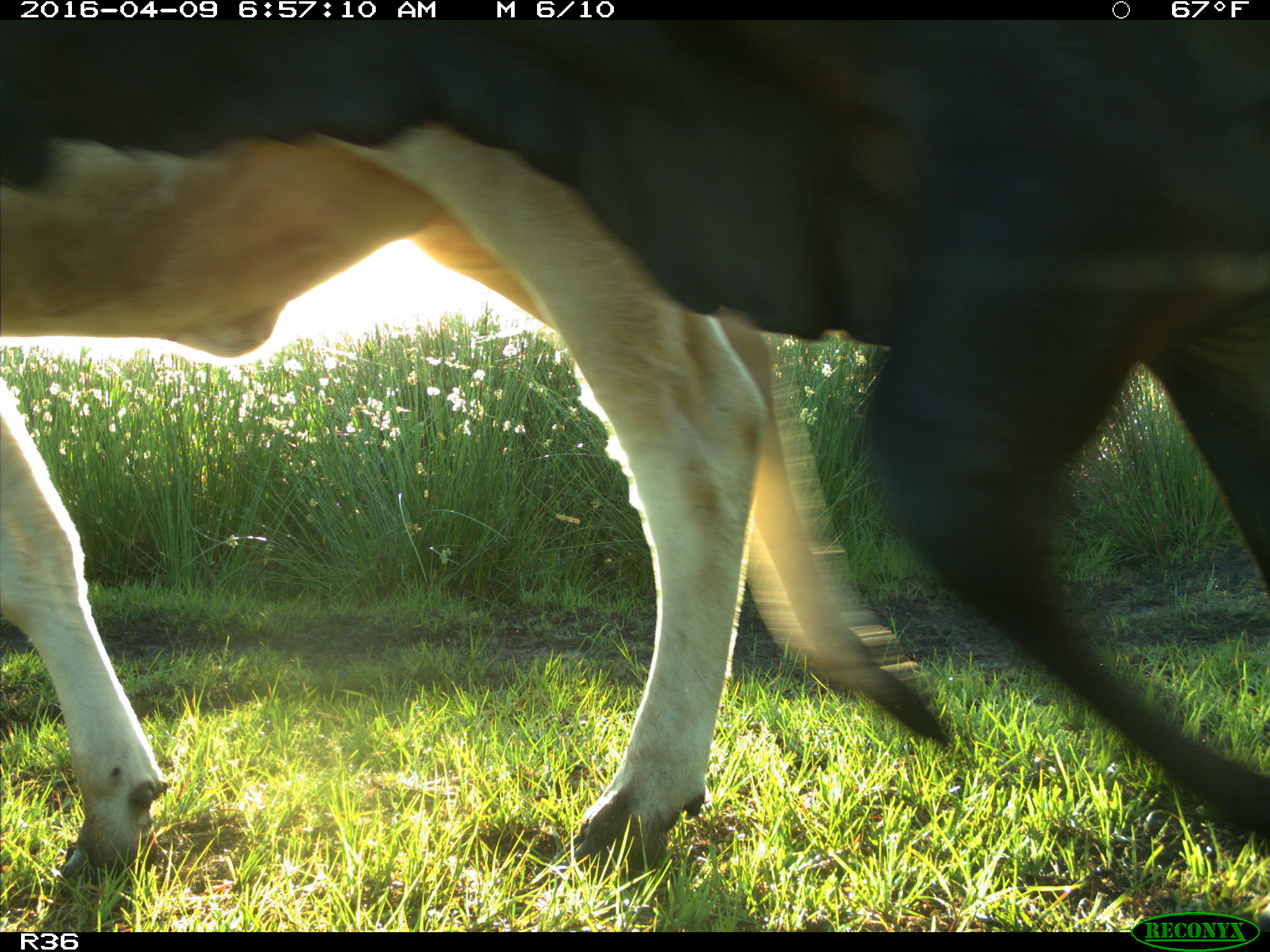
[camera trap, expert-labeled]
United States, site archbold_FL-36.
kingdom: Animalia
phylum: Chordata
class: Mammalia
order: Artiodactyla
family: Bovidae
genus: Bos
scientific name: Bos taurus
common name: domestic cow